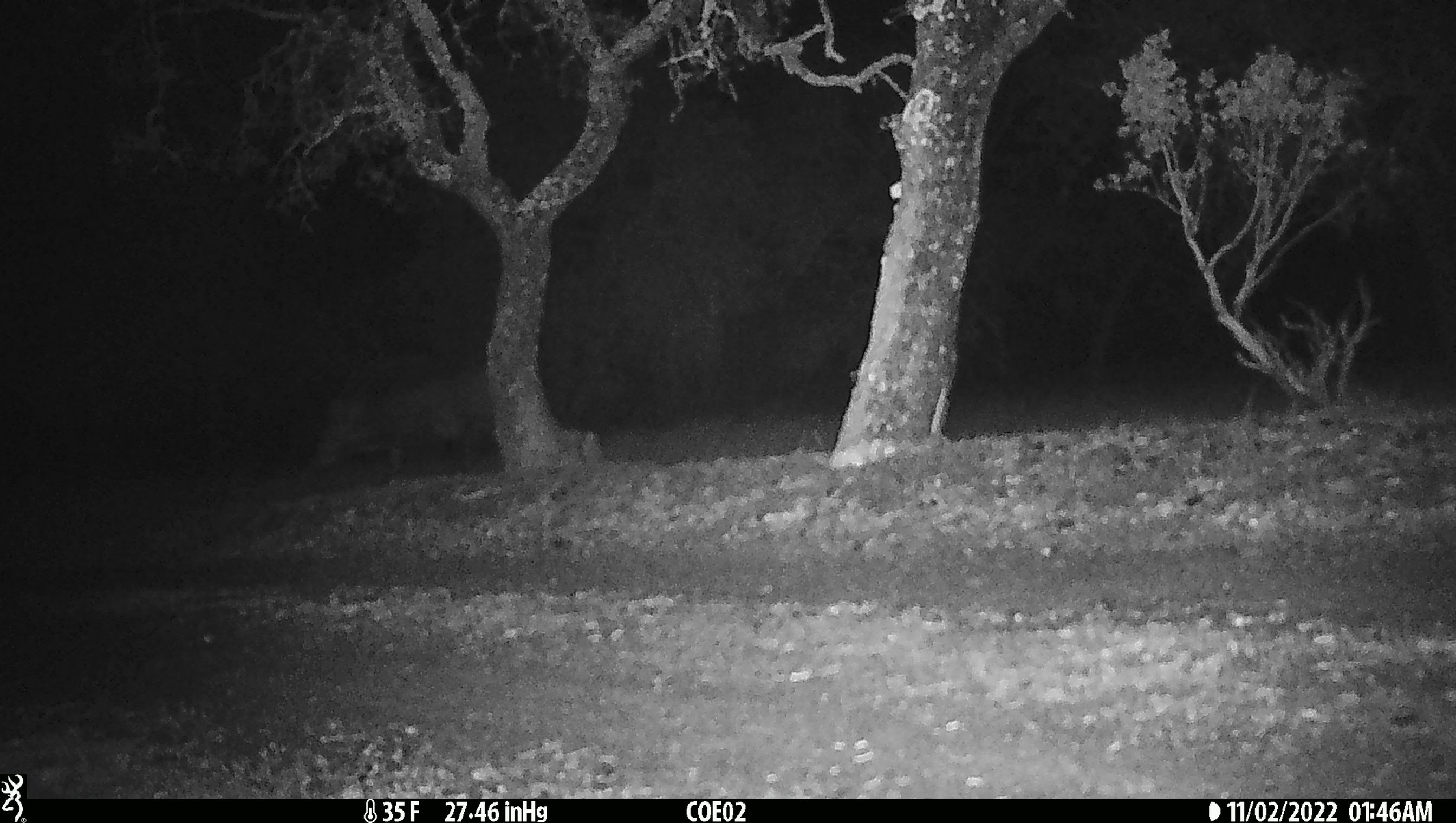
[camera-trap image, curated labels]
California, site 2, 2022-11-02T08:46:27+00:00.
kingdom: Animalia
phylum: Chordata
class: Mammalia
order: Artiodactyla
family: Suidae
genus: Sus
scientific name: Sus scrofa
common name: wild boar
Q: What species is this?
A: Wild boar (Sus scrofa).